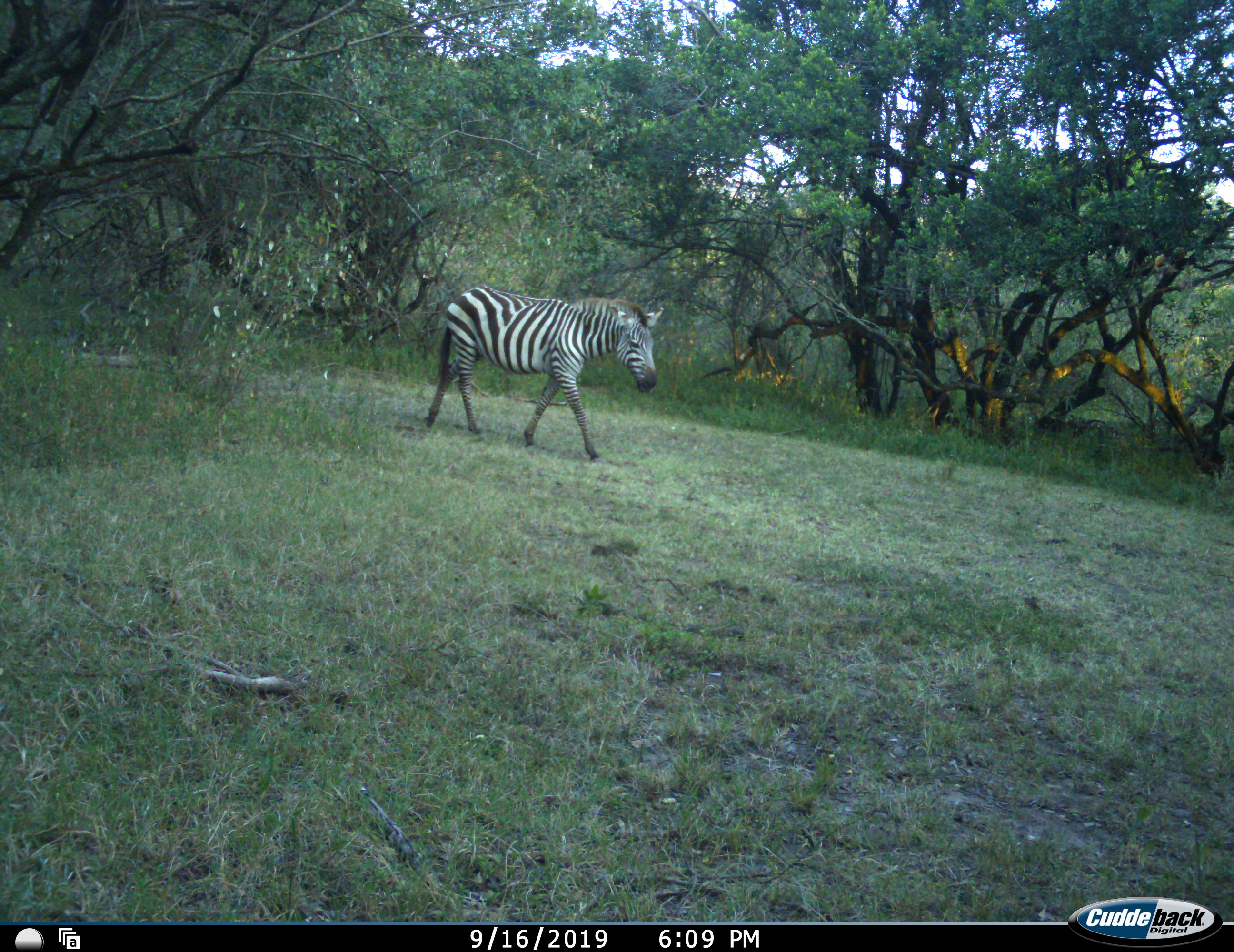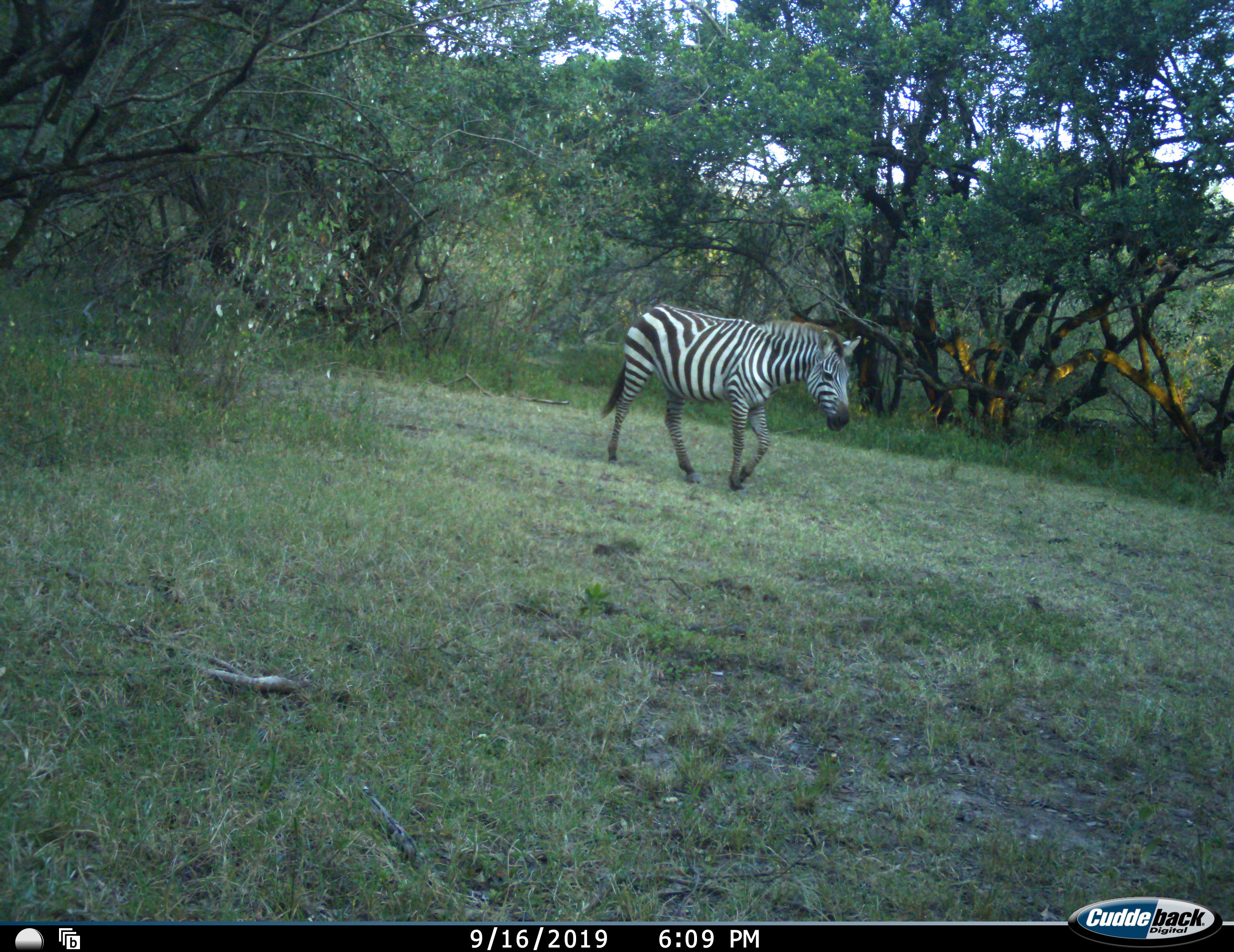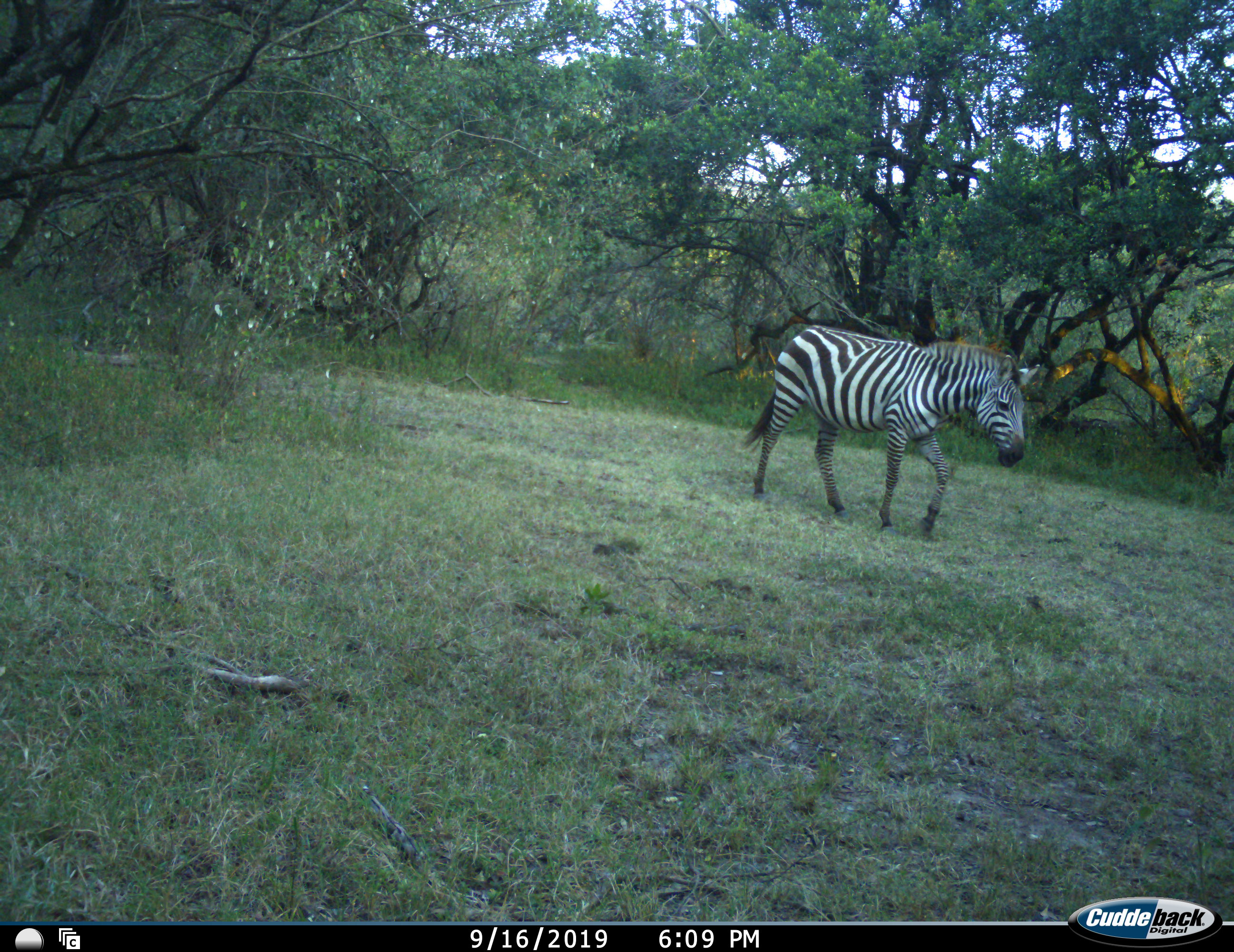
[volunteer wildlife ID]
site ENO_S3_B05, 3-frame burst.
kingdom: Animalia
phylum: Chordata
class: Mammalia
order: Perissodactyla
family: Equidae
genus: Equus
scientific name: Equus quagga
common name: plains zebra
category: zebraplains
Zebraplains (plains zebra) (Equus quagga), count 1. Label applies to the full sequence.